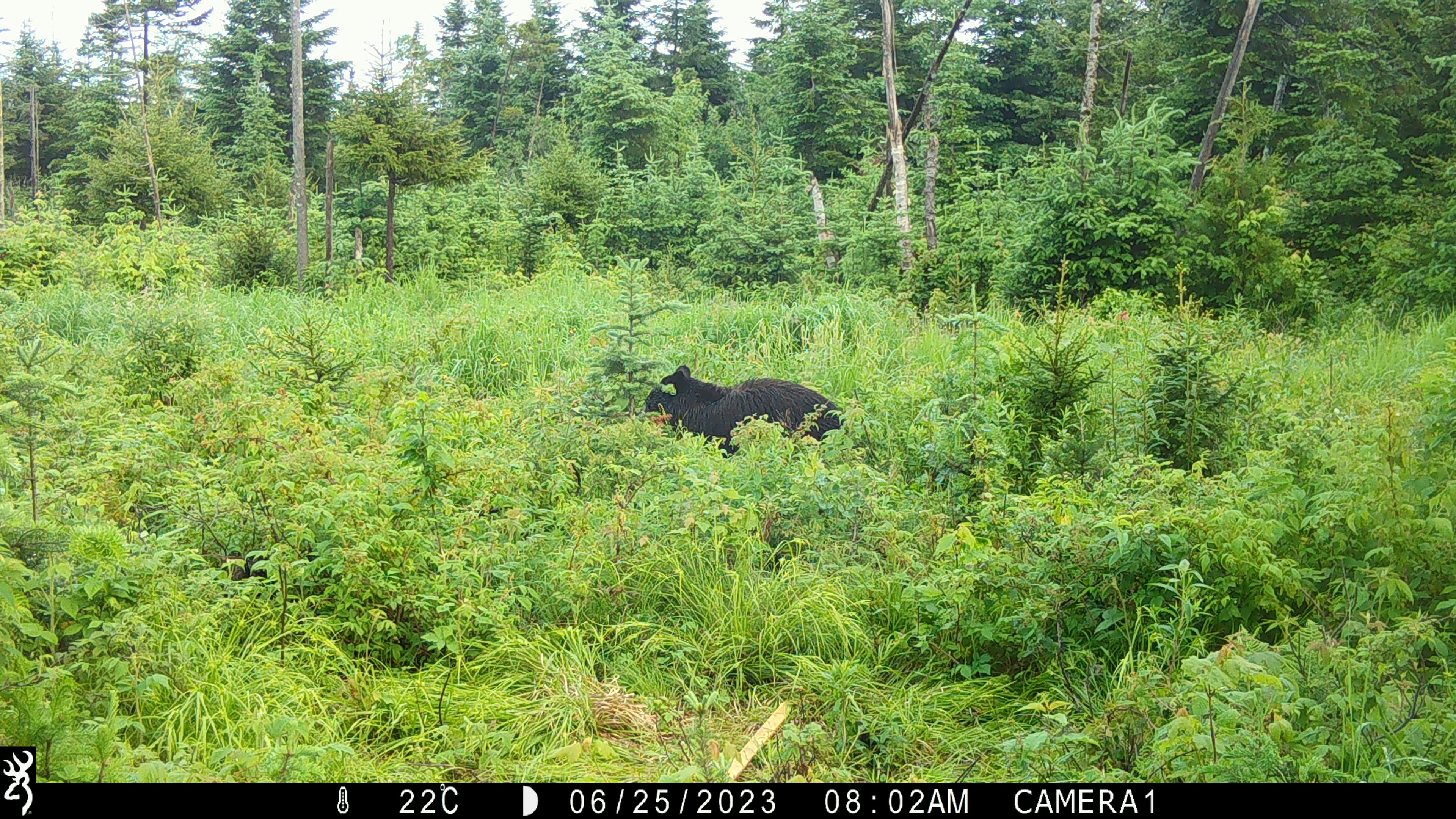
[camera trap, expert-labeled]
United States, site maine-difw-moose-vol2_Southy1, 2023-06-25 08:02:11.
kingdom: Animalia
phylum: Chordata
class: Mammalia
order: Carnivora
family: Ursidae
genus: Ursus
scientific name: Ursus americanus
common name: black bear